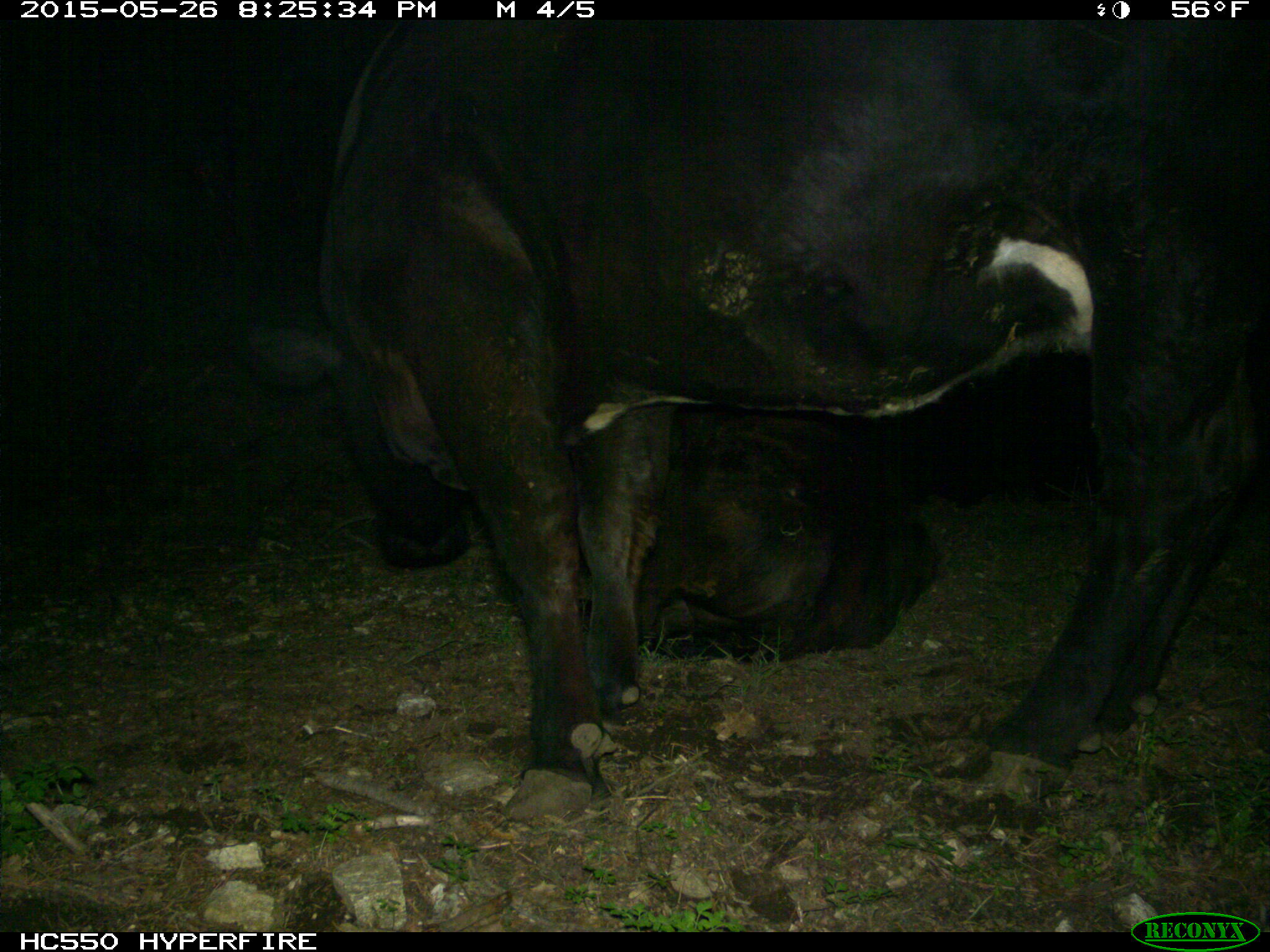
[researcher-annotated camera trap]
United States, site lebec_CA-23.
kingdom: Animalia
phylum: Chordata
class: Mammalia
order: Artiodactyla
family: Bovidae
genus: Bos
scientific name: Bos taurus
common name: domestic cow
Bos taurus (domestic cow).